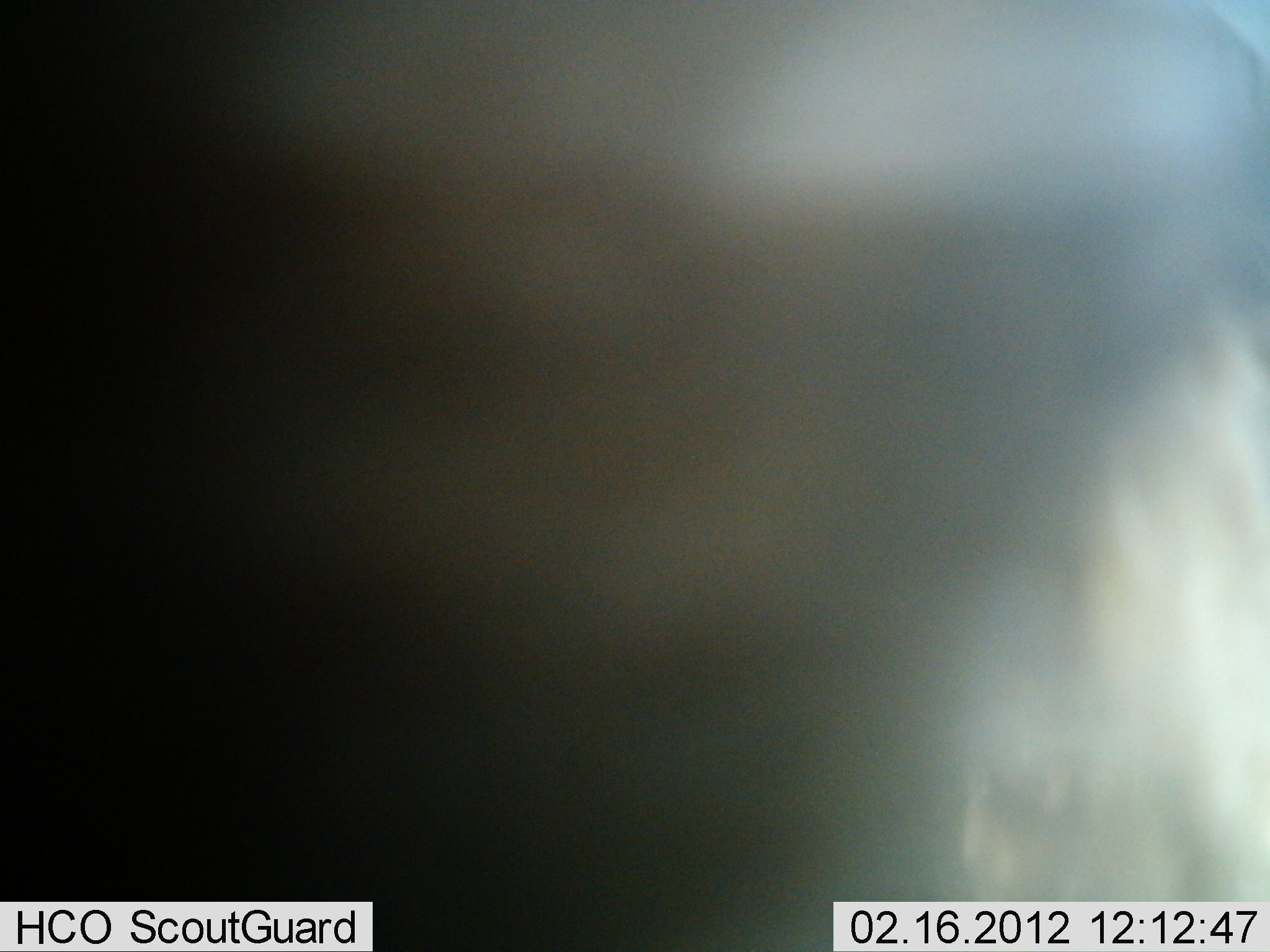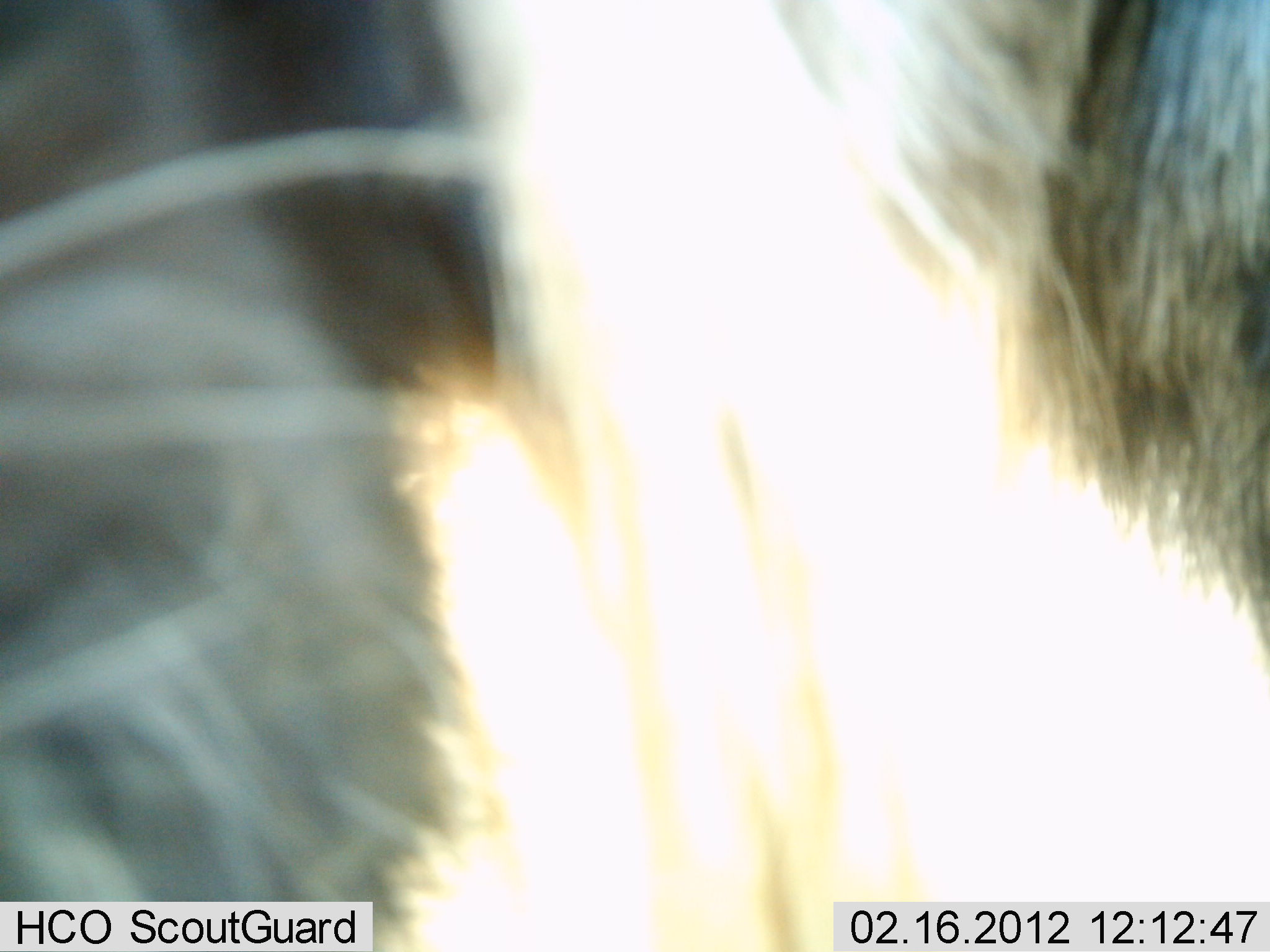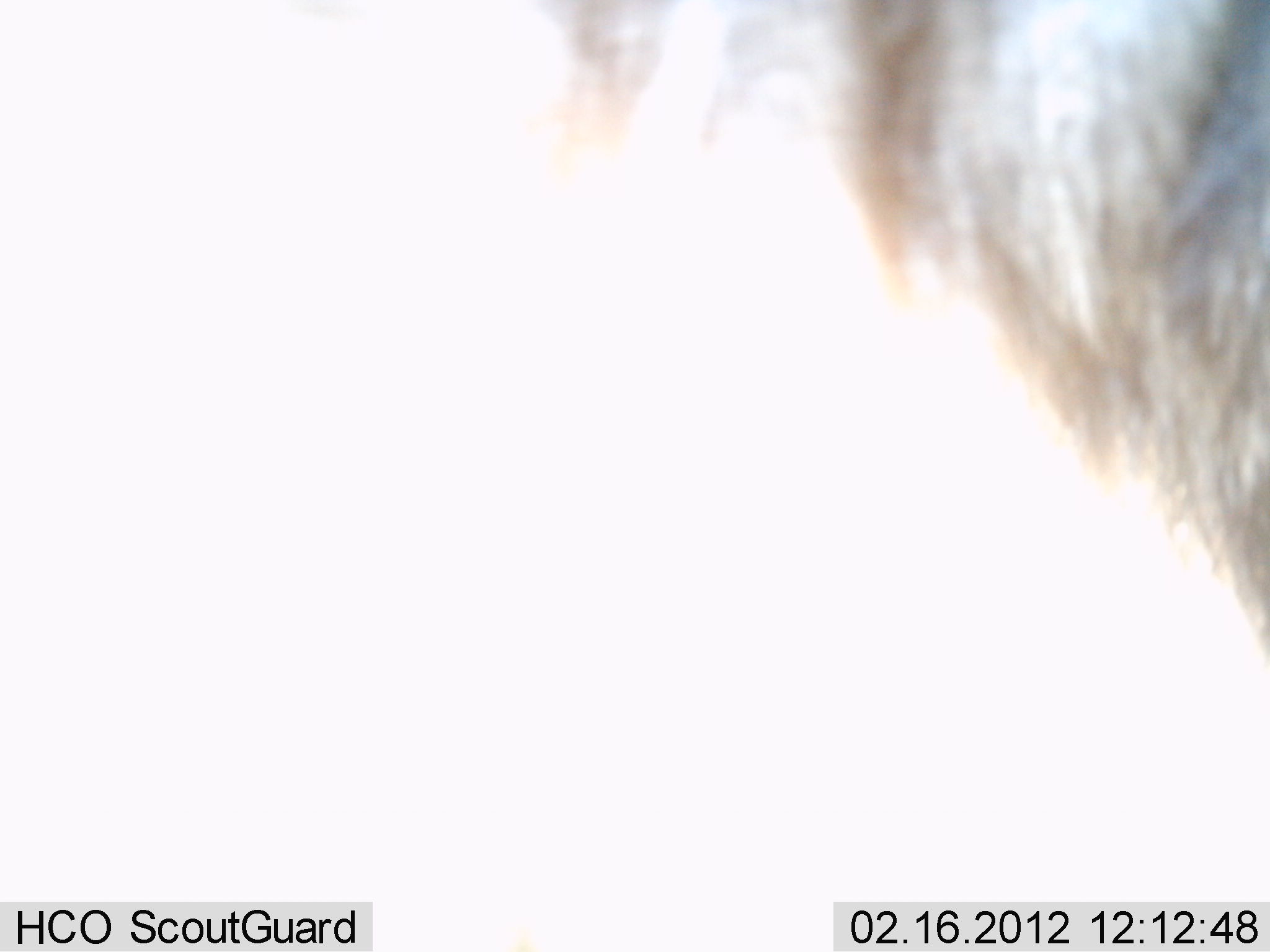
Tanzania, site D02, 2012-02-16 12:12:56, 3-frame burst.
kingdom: Animalia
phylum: Chordata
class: Mammalia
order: Artiodactyla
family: Bovidae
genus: Connochaetes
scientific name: Connochaetes taurinus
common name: blue wildebeest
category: wildebeest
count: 1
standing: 73%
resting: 0%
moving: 13%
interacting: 13%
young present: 0%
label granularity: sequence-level